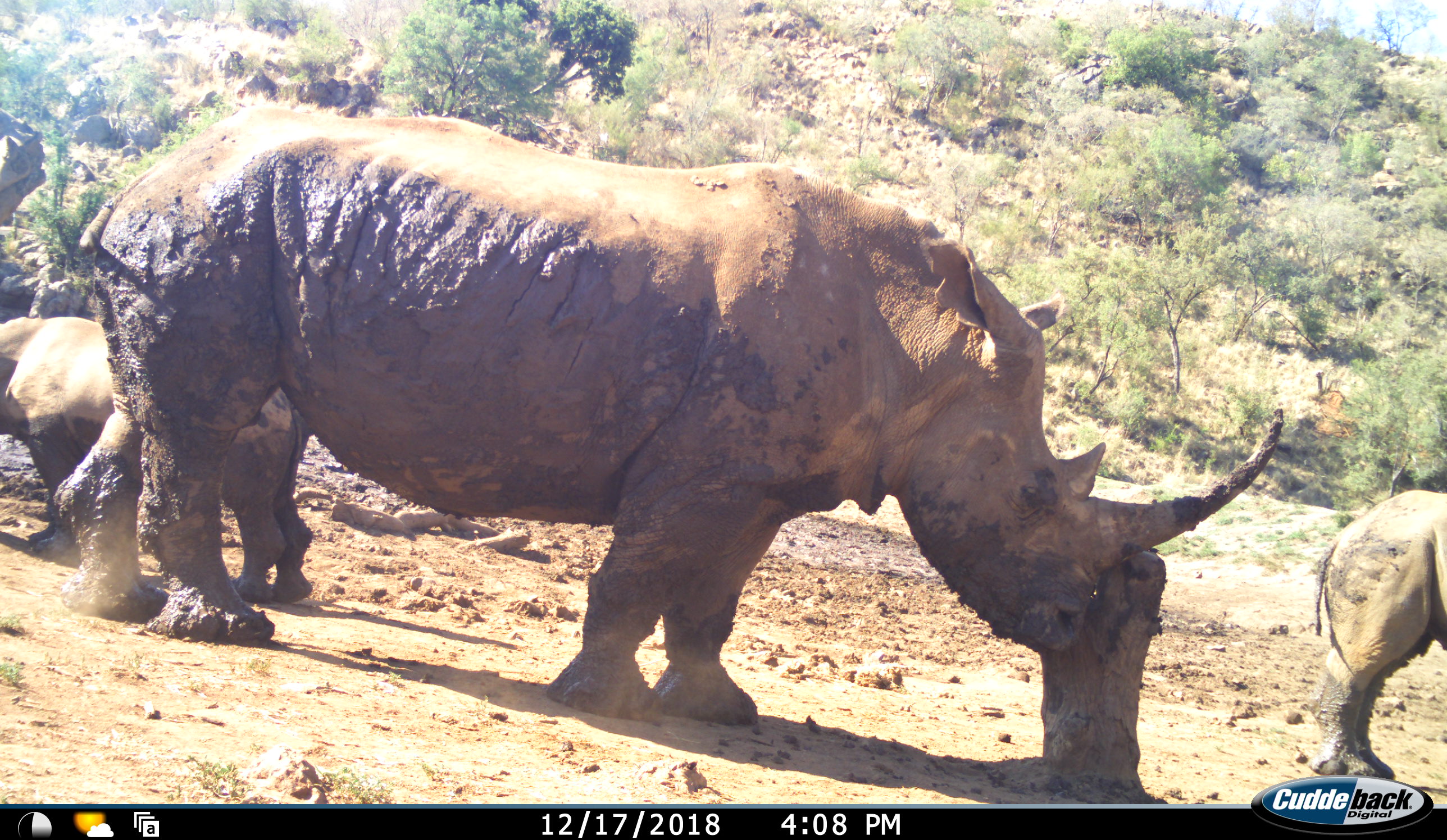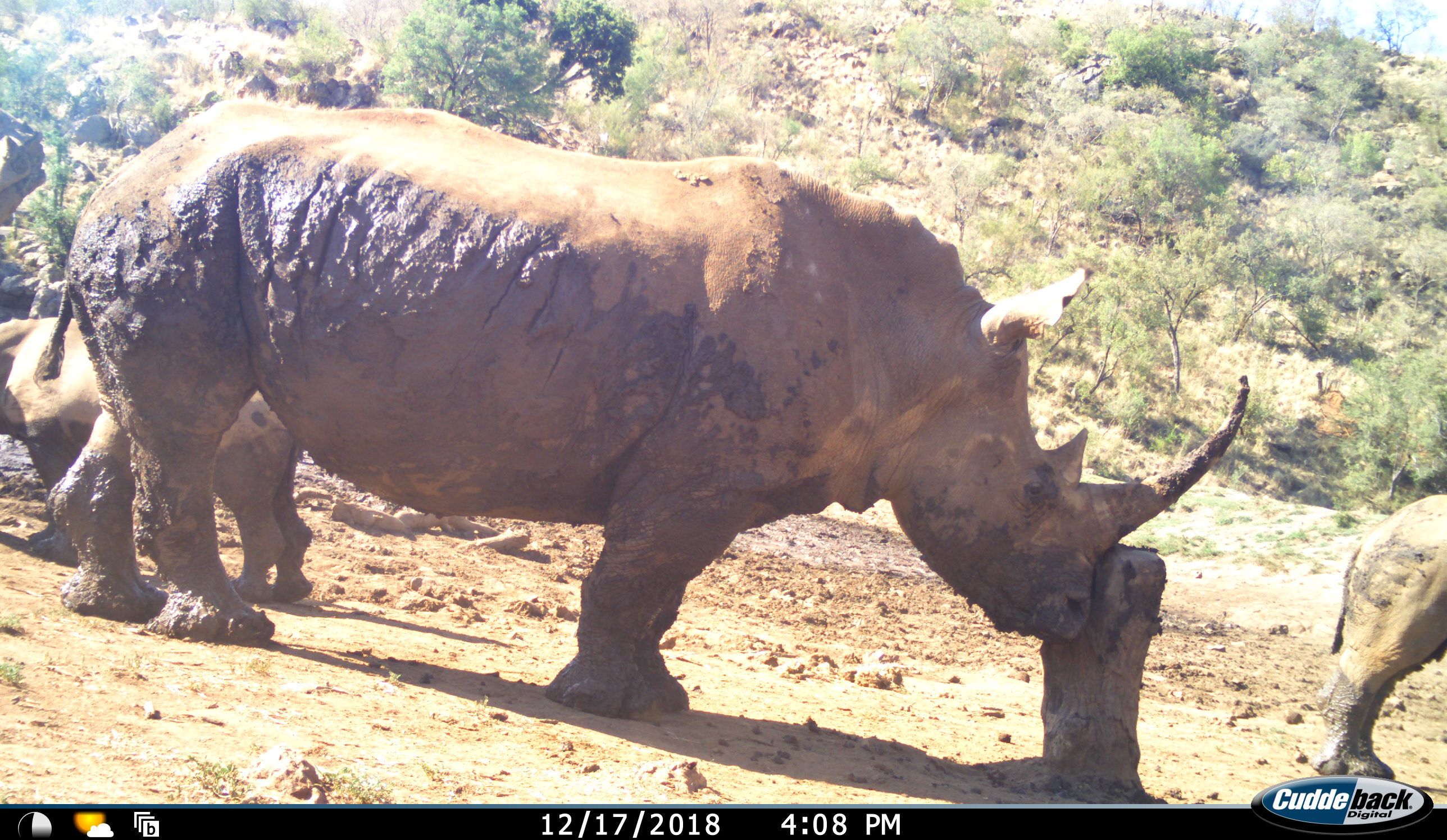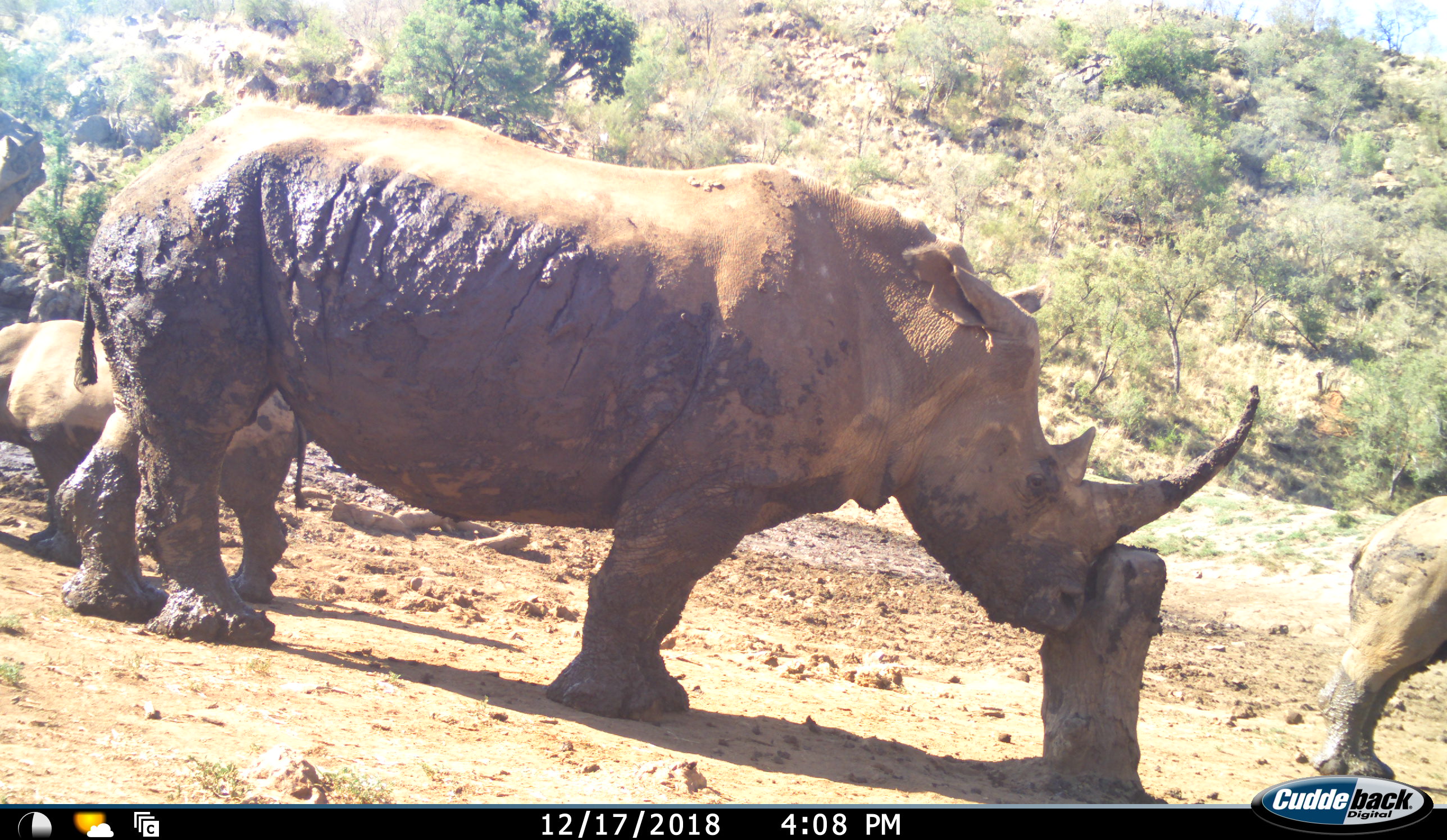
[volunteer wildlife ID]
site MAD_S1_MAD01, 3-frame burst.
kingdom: Animalia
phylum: Chordata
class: Mammalia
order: Perissodactyla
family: Rhinocerotidae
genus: Ceratotherium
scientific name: Ceratotherium simum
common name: white rhinoceros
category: rhinoceroswhite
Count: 3.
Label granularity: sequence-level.